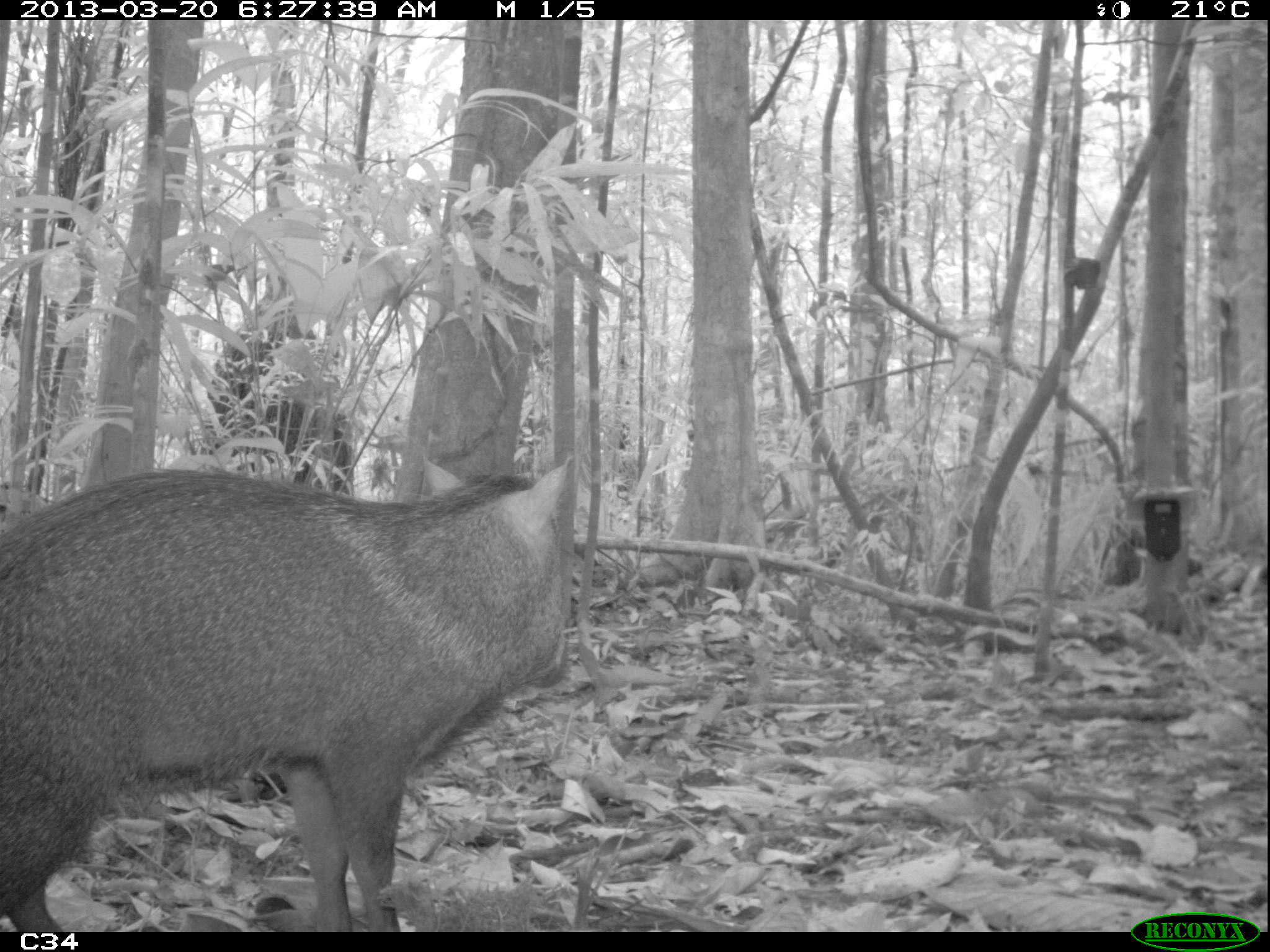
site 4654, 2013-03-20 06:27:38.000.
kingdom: Animalia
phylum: Chordata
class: Mammalia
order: Artiodactyla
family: Tayassuidae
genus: Pecari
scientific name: Pecari tajacu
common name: collared peccary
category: tayassu tajacu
Tayassu tajacu (collared peccary) (Pecari tajacu), count 2.